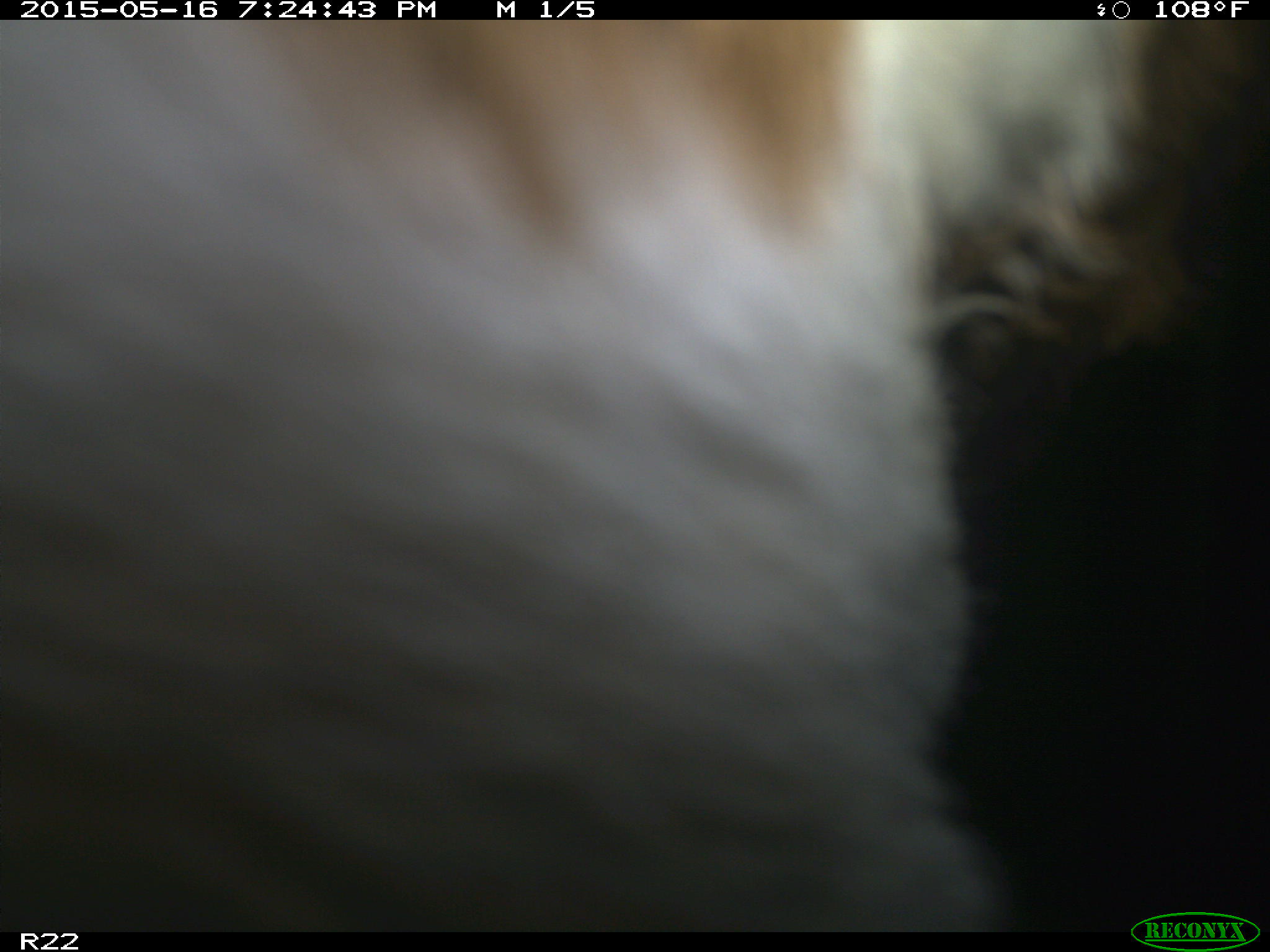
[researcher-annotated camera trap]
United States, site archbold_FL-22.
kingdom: Animalia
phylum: Chordata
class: Mammalia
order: Artiodactyla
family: Bovidae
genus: Bos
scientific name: Bos taurus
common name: domestic cow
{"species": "Bos taurus (domestic cow)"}